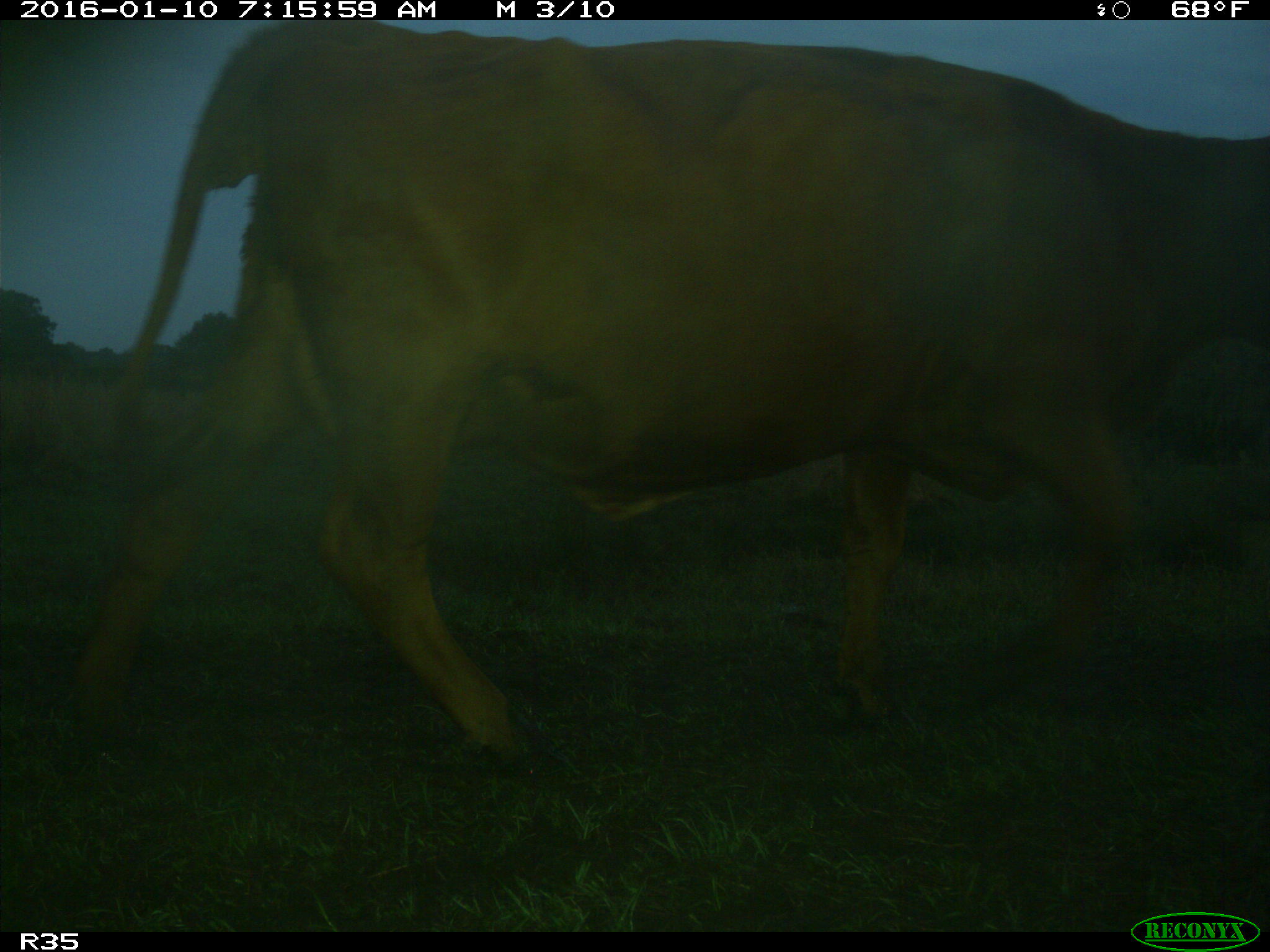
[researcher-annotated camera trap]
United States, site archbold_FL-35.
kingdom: Animalia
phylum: Chordata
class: Mammalia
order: Artiodactyla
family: Bovidae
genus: Bos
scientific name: Bos taurus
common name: domestic cow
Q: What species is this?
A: Bos taurus (domestic cow).